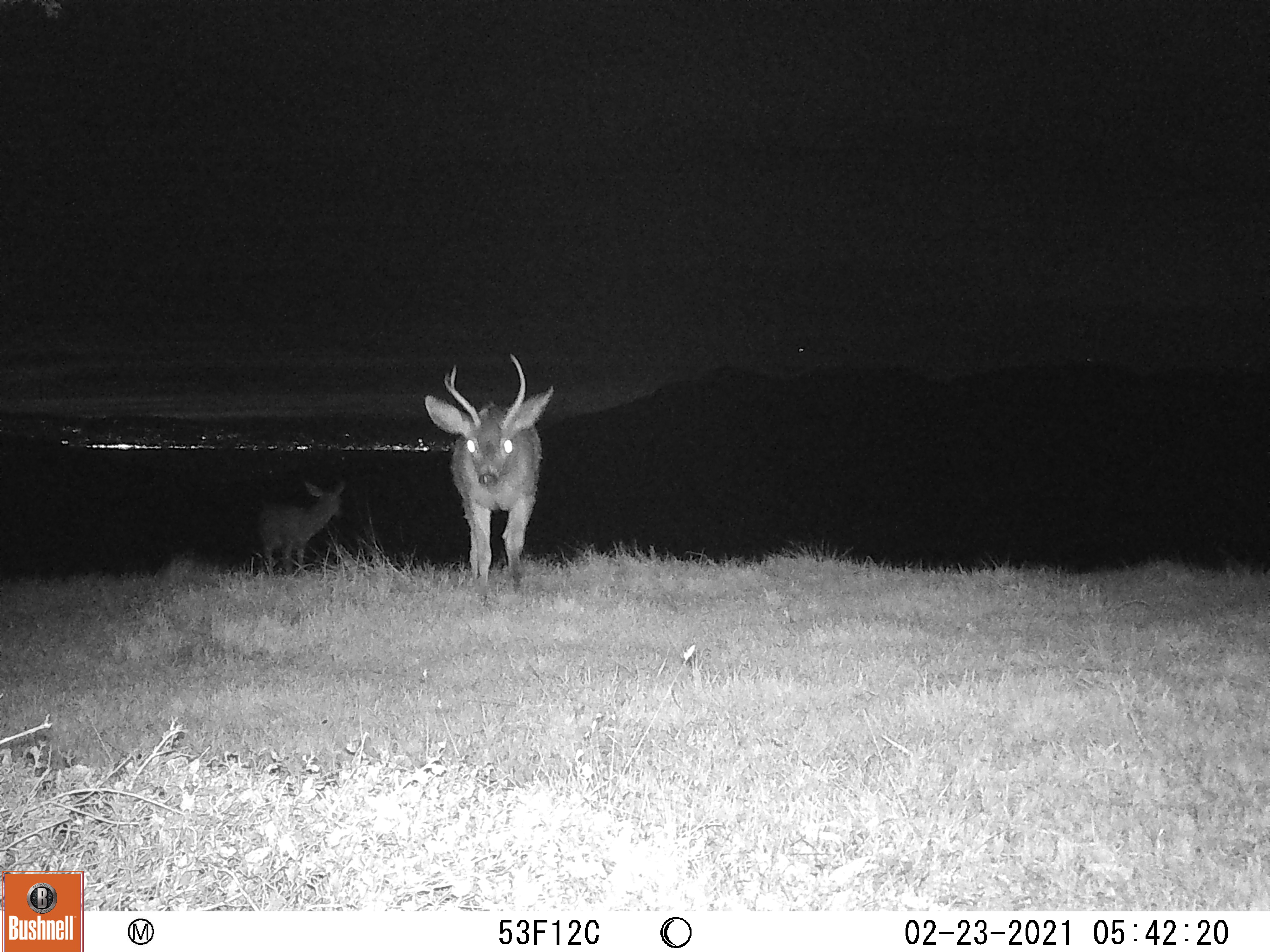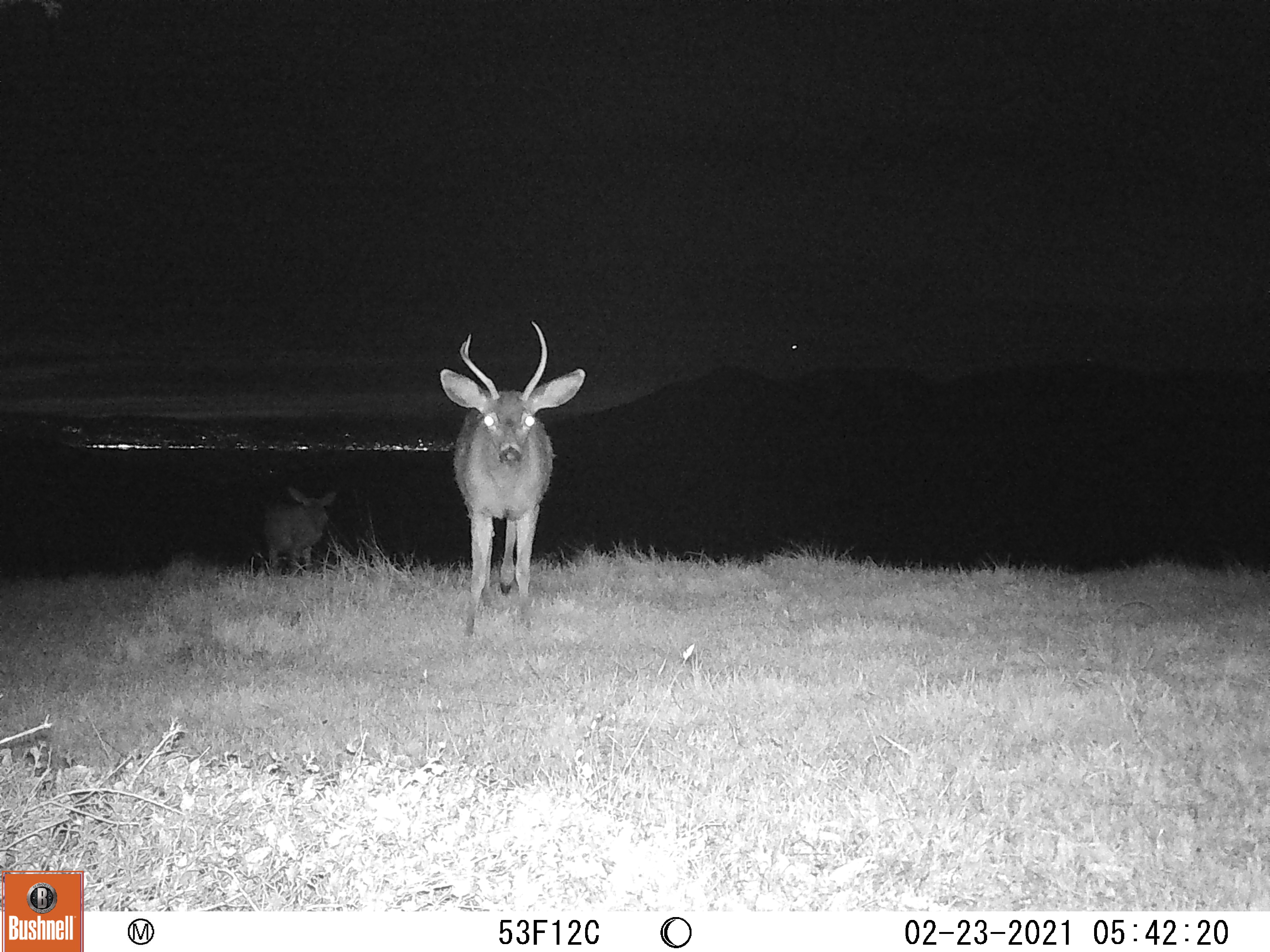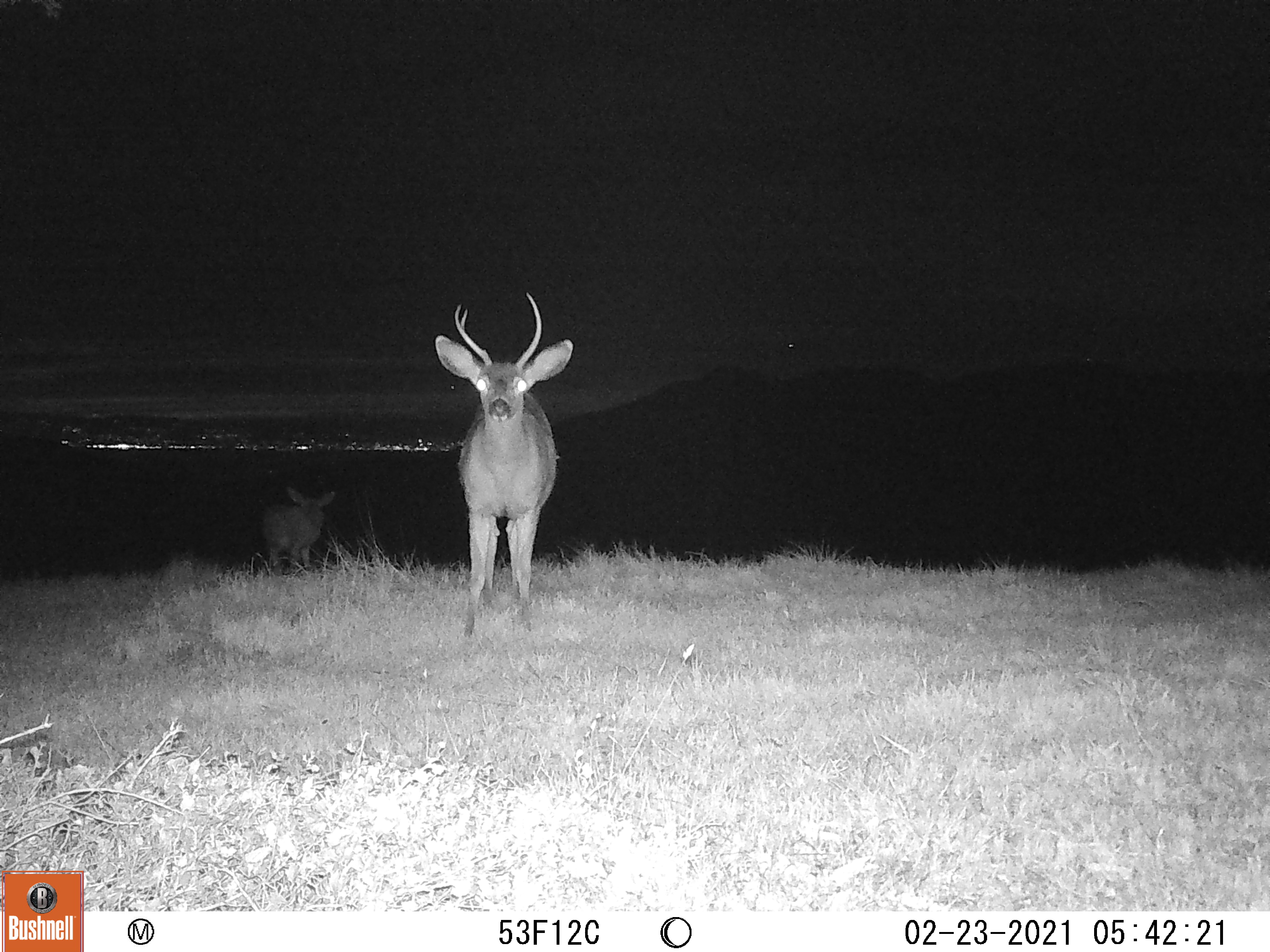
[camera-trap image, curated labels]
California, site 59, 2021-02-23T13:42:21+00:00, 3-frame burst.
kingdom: Animalia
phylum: Chordata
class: Mammalia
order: Artiodactyla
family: Cervidae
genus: Odocoileus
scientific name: Odocoileus hemionus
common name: mule deer